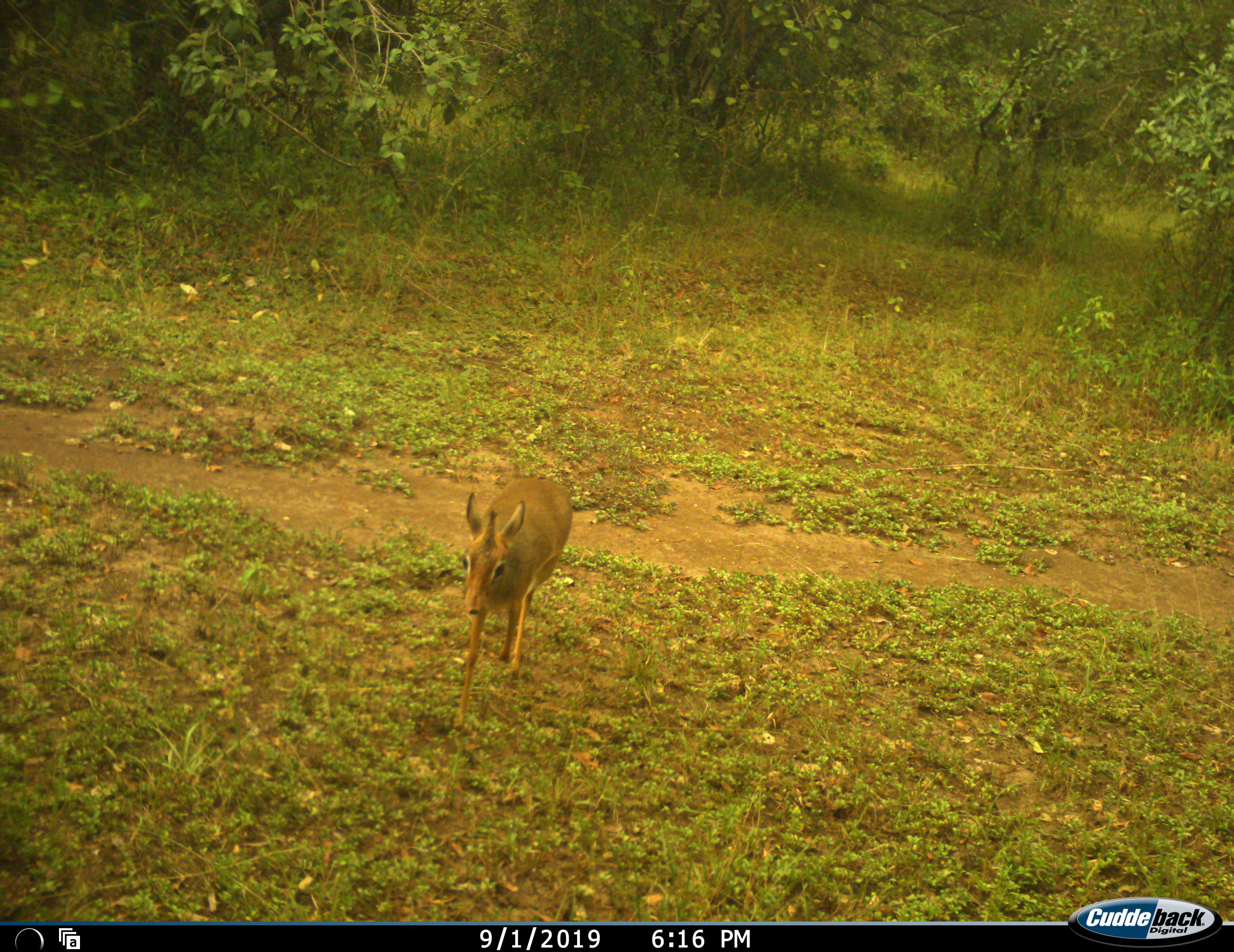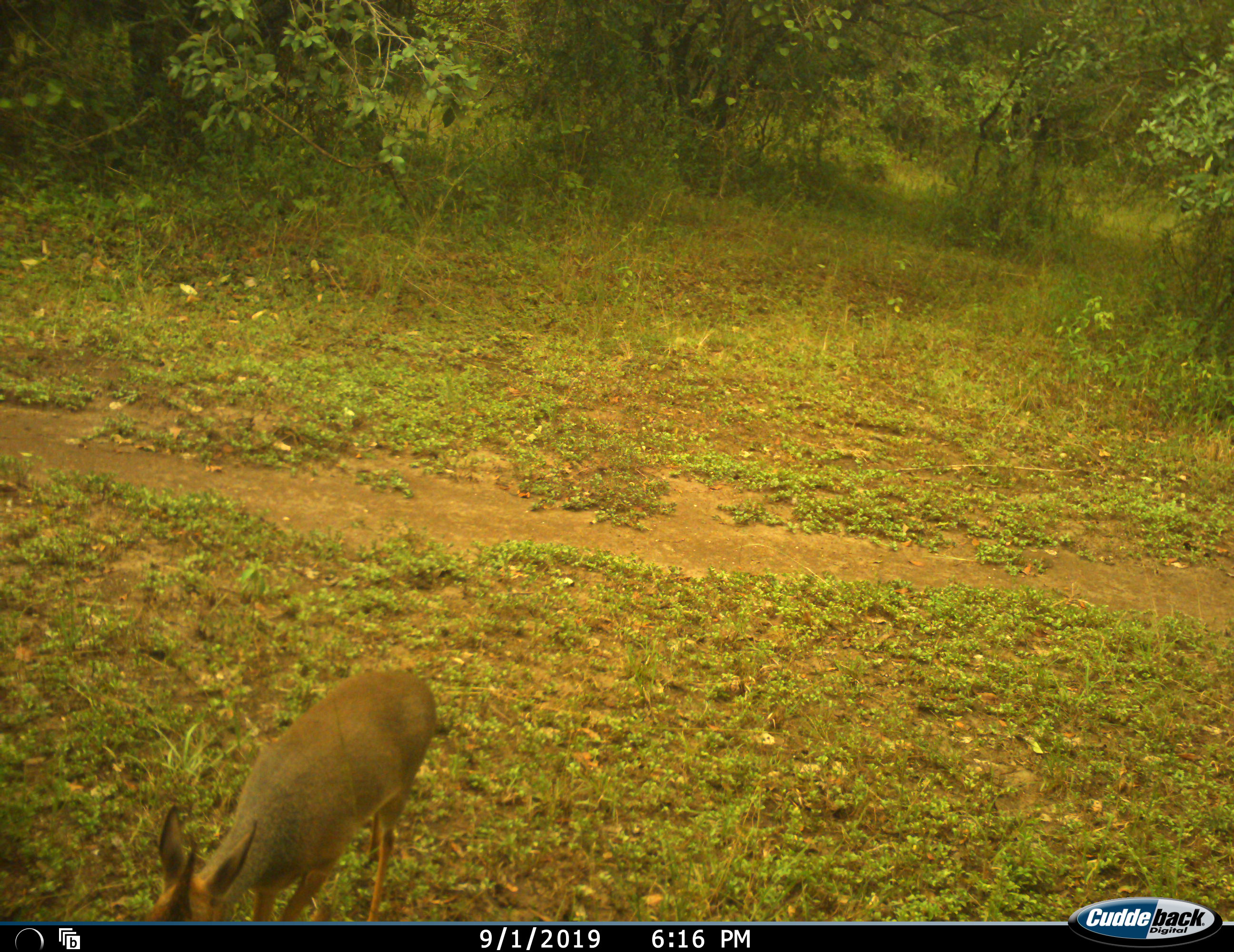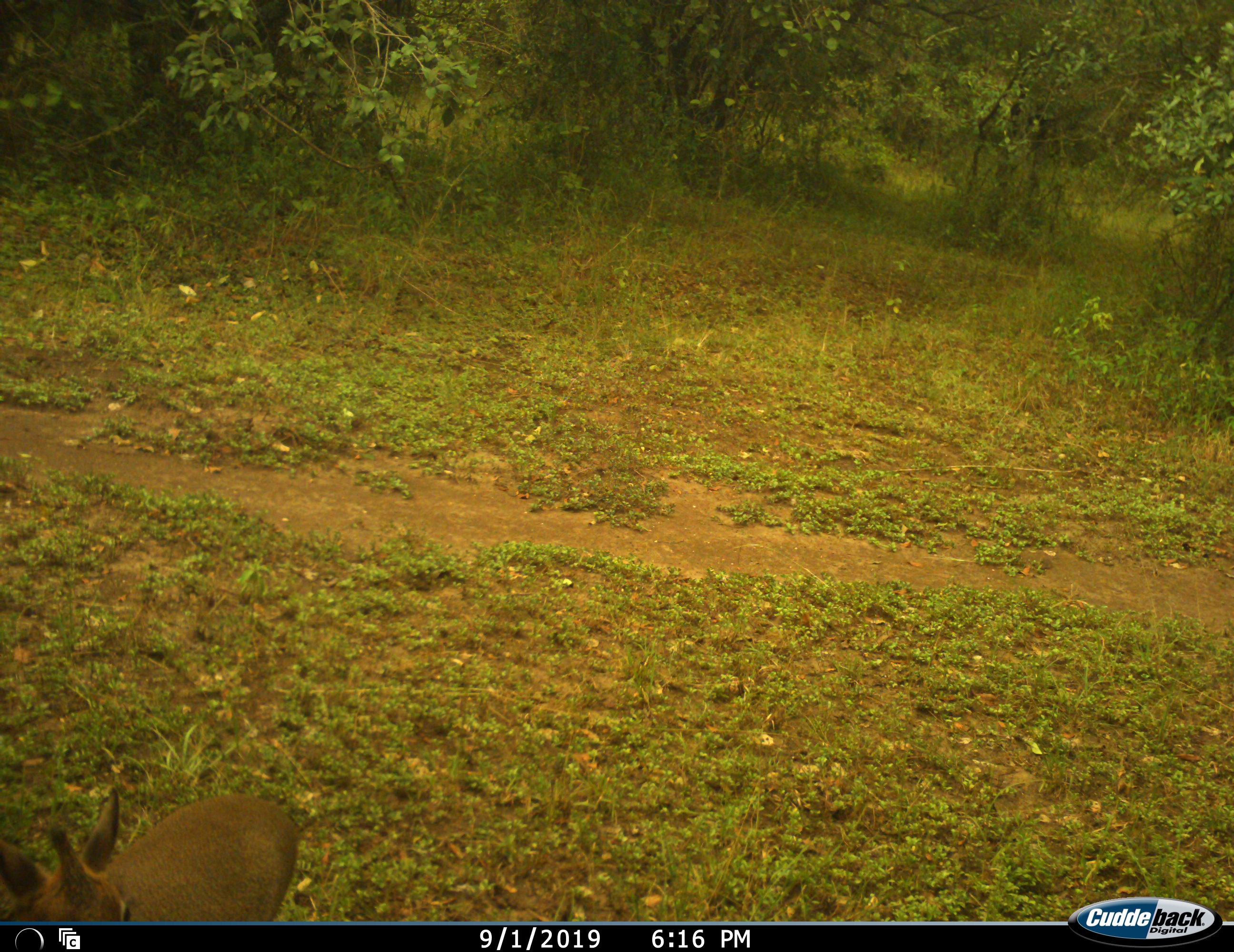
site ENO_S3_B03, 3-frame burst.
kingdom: Animalia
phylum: Chordata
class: Mammalia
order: Artiodactyla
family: Bovidae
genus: Madoqua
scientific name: Madoqua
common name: dik-dik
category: dikdik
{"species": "dikdik (dik-dik) (Madoqua)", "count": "1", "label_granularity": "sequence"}